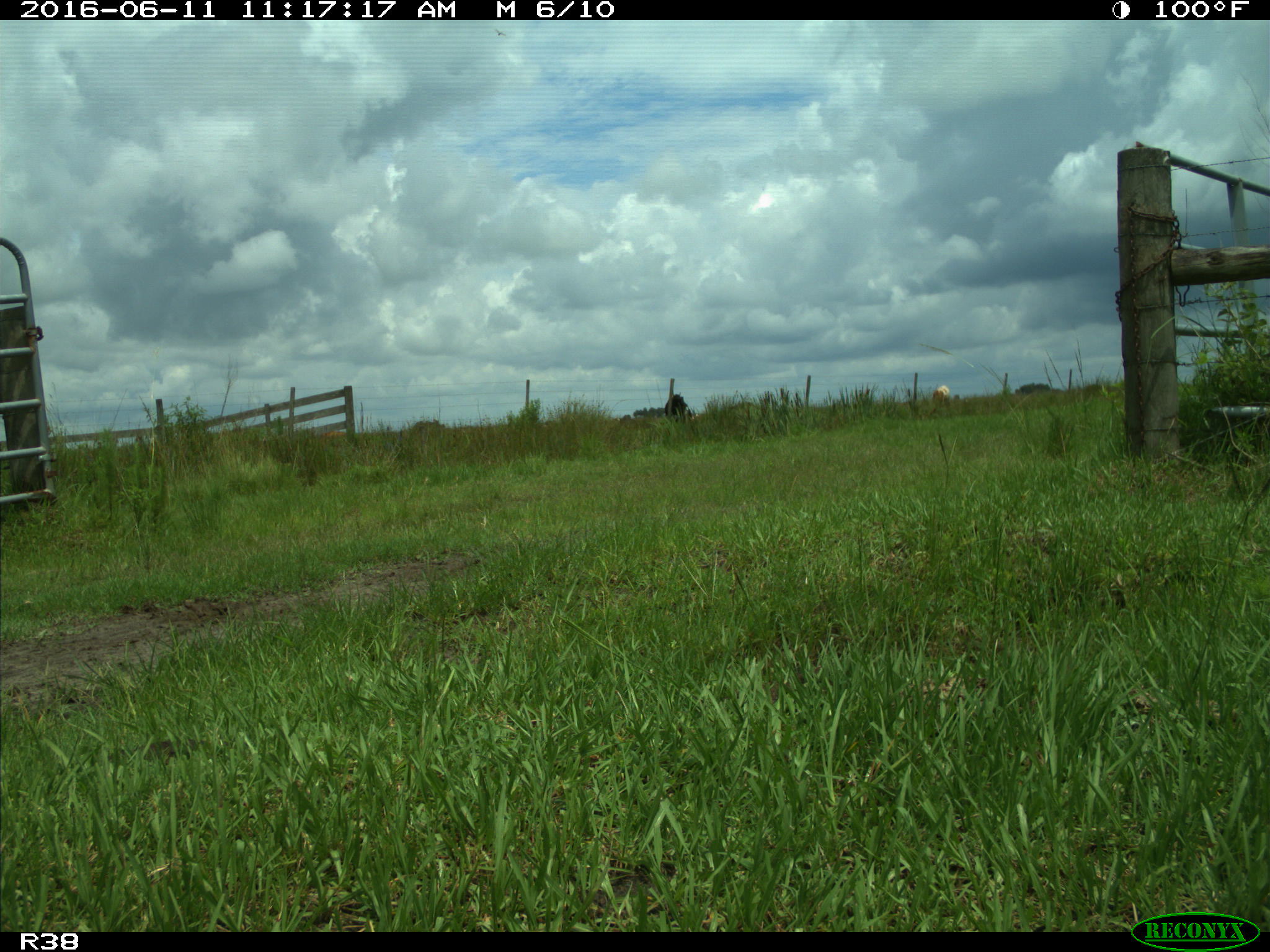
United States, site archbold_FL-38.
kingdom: Animalia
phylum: Chordata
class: Mammalia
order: Artiodactyla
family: Bovidae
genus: Bos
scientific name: Bos taurus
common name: domestic cow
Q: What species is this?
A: Bos taurus (domestic cow).